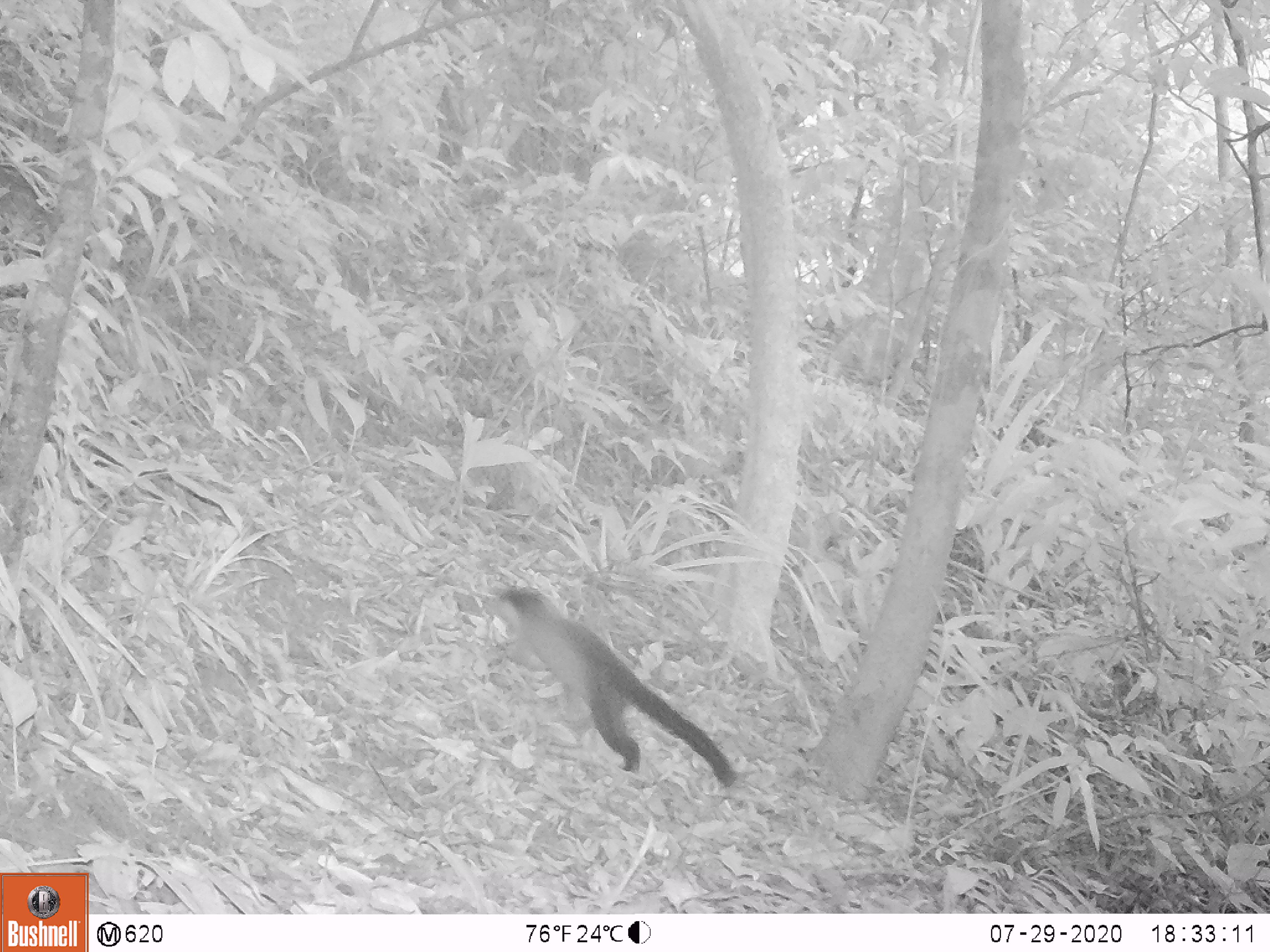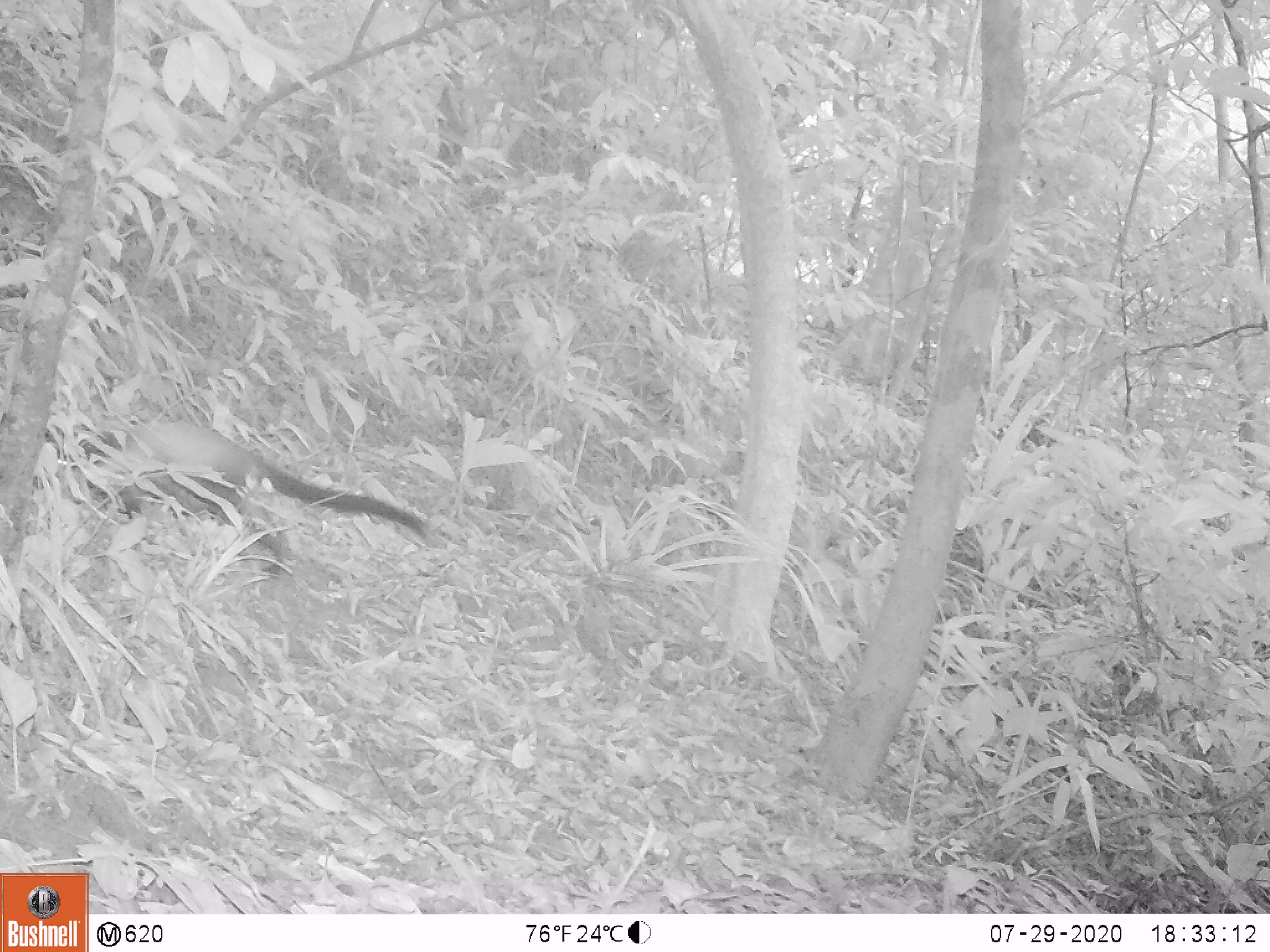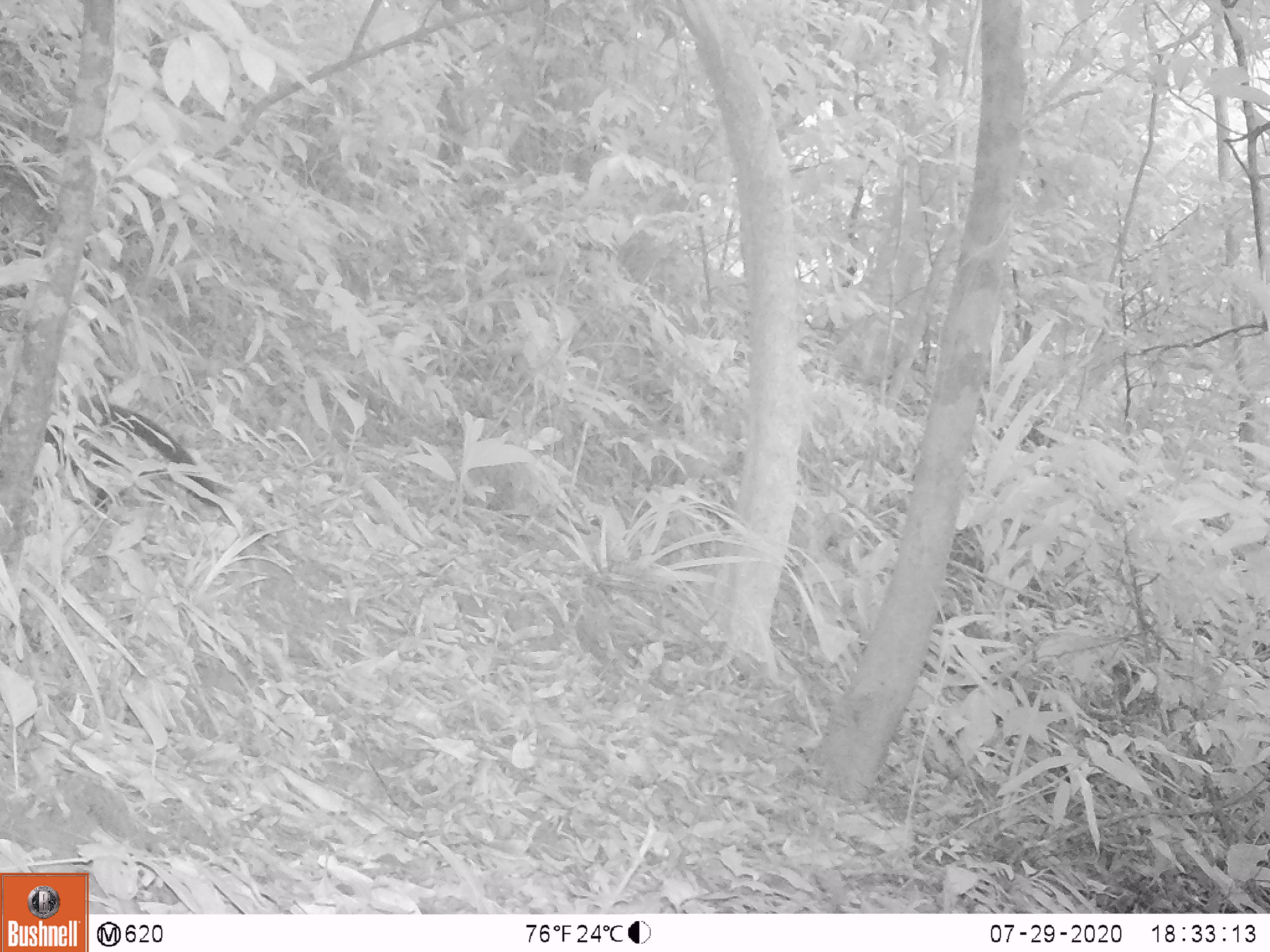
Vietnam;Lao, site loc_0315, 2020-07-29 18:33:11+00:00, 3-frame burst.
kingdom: Animalia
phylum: Chordata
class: Mammalia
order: Carnivora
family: Mustelidae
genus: Martes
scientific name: Martes flavigula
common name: yellow-throated marten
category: yellow throated marten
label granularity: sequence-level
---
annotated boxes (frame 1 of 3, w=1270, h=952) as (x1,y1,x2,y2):
yellow throated marten: (480,586,737,787)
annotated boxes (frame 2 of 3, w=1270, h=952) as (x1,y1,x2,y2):
yellow throated marten: (32,423,423,562)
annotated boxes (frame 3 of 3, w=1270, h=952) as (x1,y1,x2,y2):
yellow throated marten: (33,399,217,510)